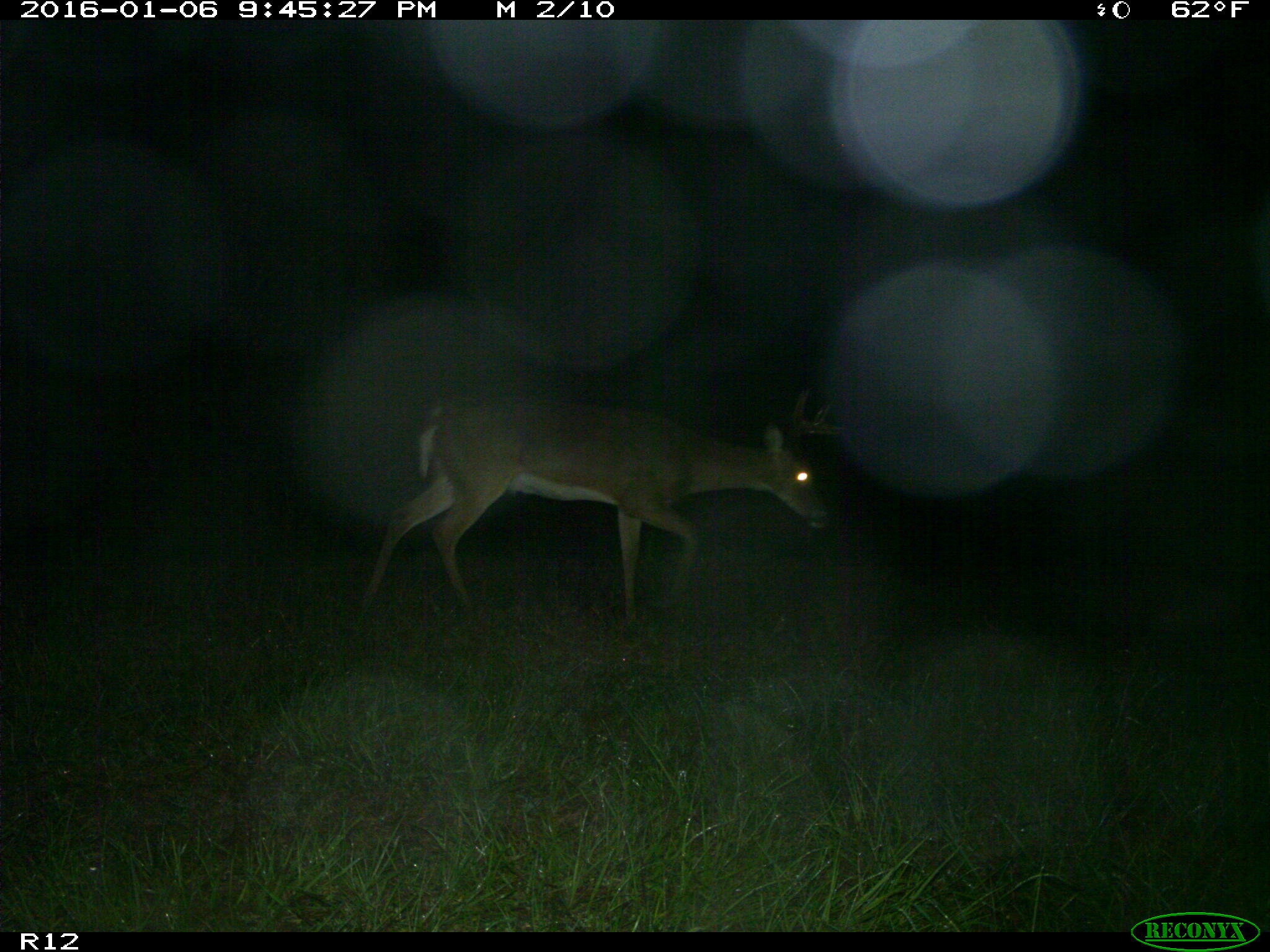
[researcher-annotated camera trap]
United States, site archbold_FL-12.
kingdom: Animalia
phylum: Chordata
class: Mammalia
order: Artiodactyla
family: Cervidae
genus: Odocoileus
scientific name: Odocoileus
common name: deer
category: unidentified deer